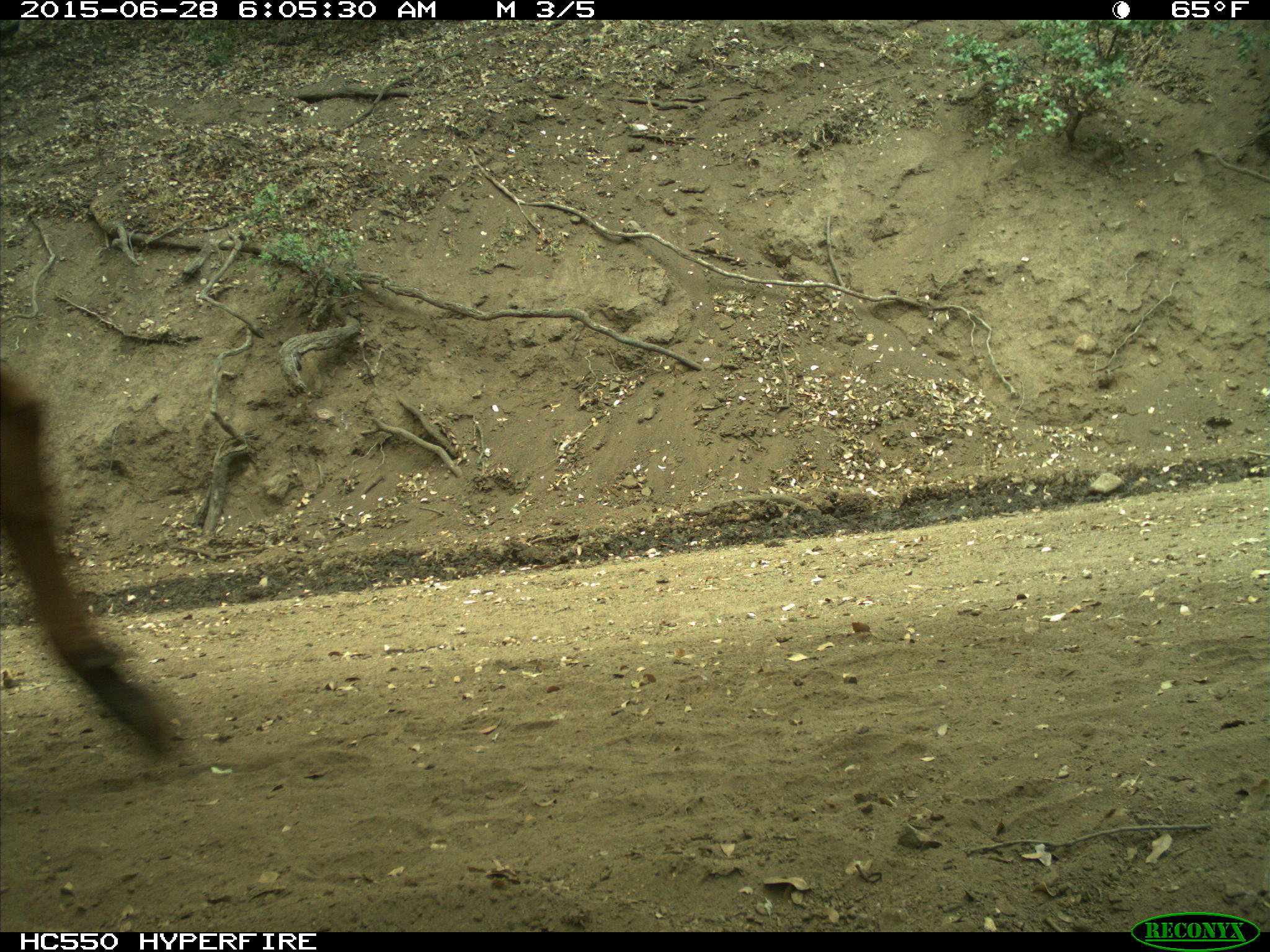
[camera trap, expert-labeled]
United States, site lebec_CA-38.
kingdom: Animalia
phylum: Chordata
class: Mammalia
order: Artiodactyla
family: Bovidae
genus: Bos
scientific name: Bos taurus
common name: domestic cow